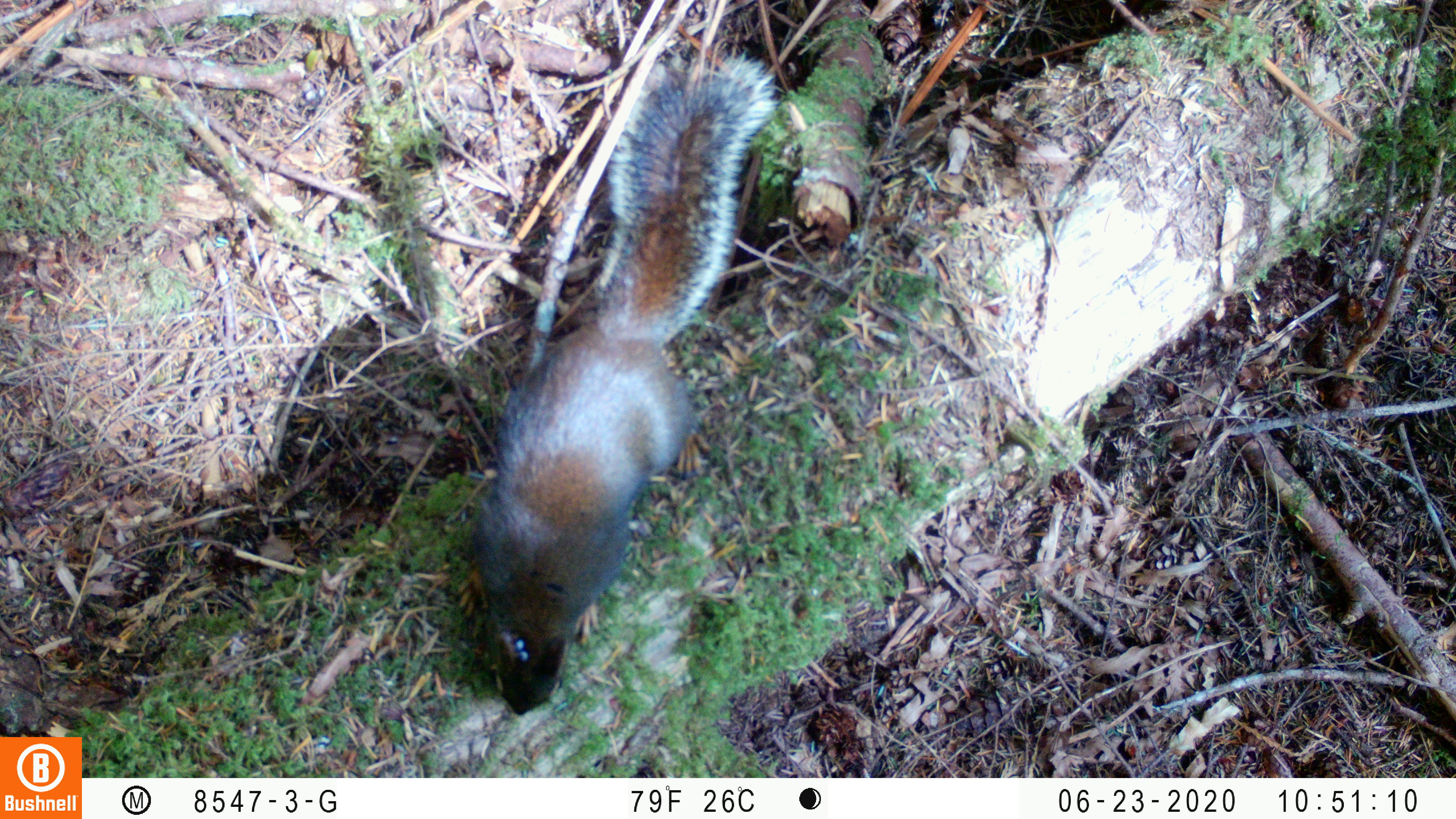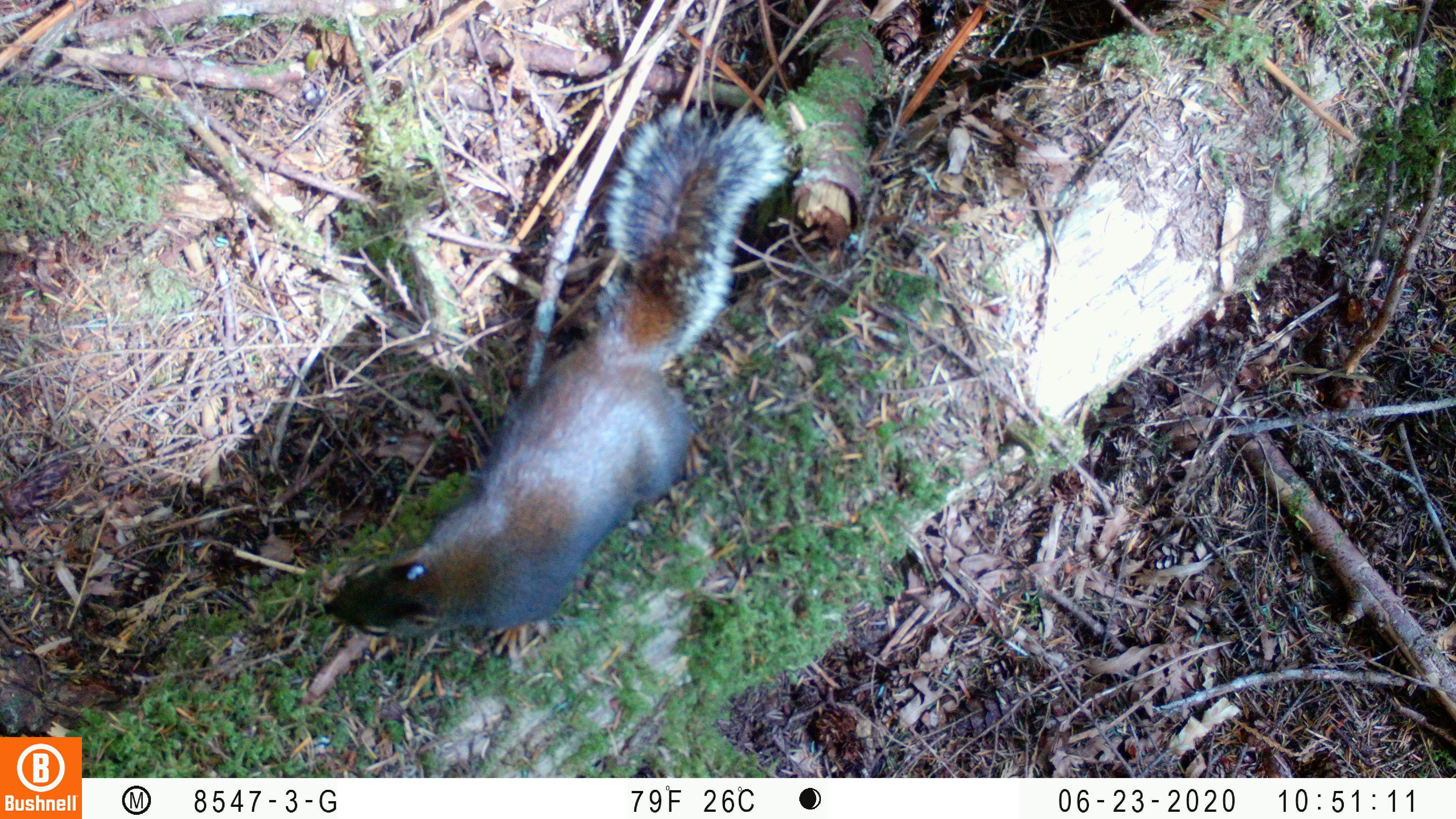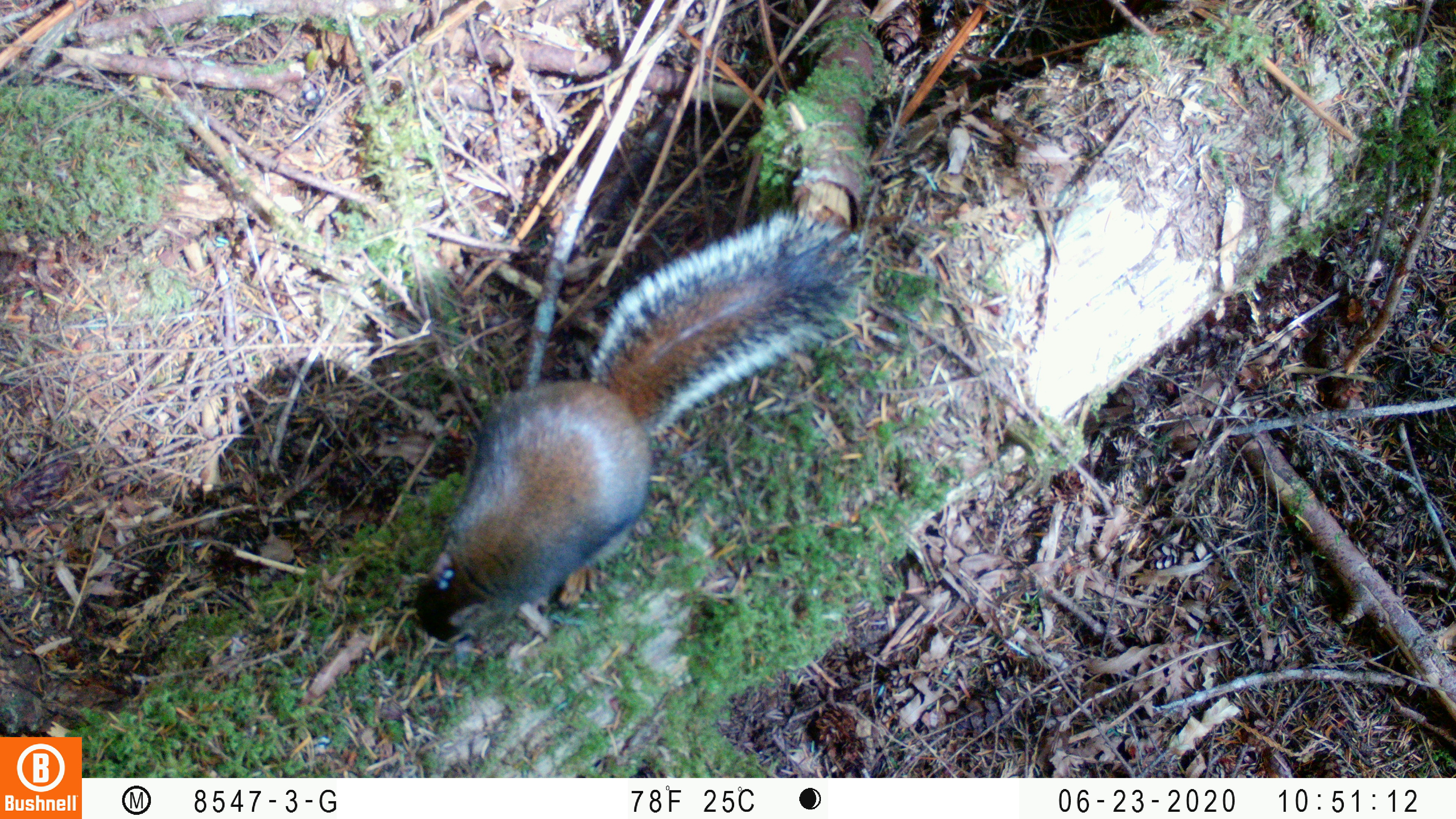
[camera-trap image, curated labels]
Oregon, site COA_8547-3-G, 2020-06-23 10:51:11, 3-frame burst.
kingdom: Animalia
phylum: Chordata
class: Mammalia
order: Rodentia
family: Sciuridae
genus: Tamiasciurus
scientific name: Tamiasciurus douglasii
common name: douglas squirrel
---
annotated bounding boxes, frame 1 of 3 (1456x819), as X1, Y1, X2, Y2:
douglas squirrel: 467, 65, 766, 720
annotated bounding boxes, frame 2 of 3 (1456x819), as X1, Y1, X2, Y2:
douglas squirrel: 311, 129, 770, 648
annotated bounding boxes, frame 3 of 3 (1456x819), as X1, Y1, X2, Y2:
douglas squirrel: 408, 227, 847, 647